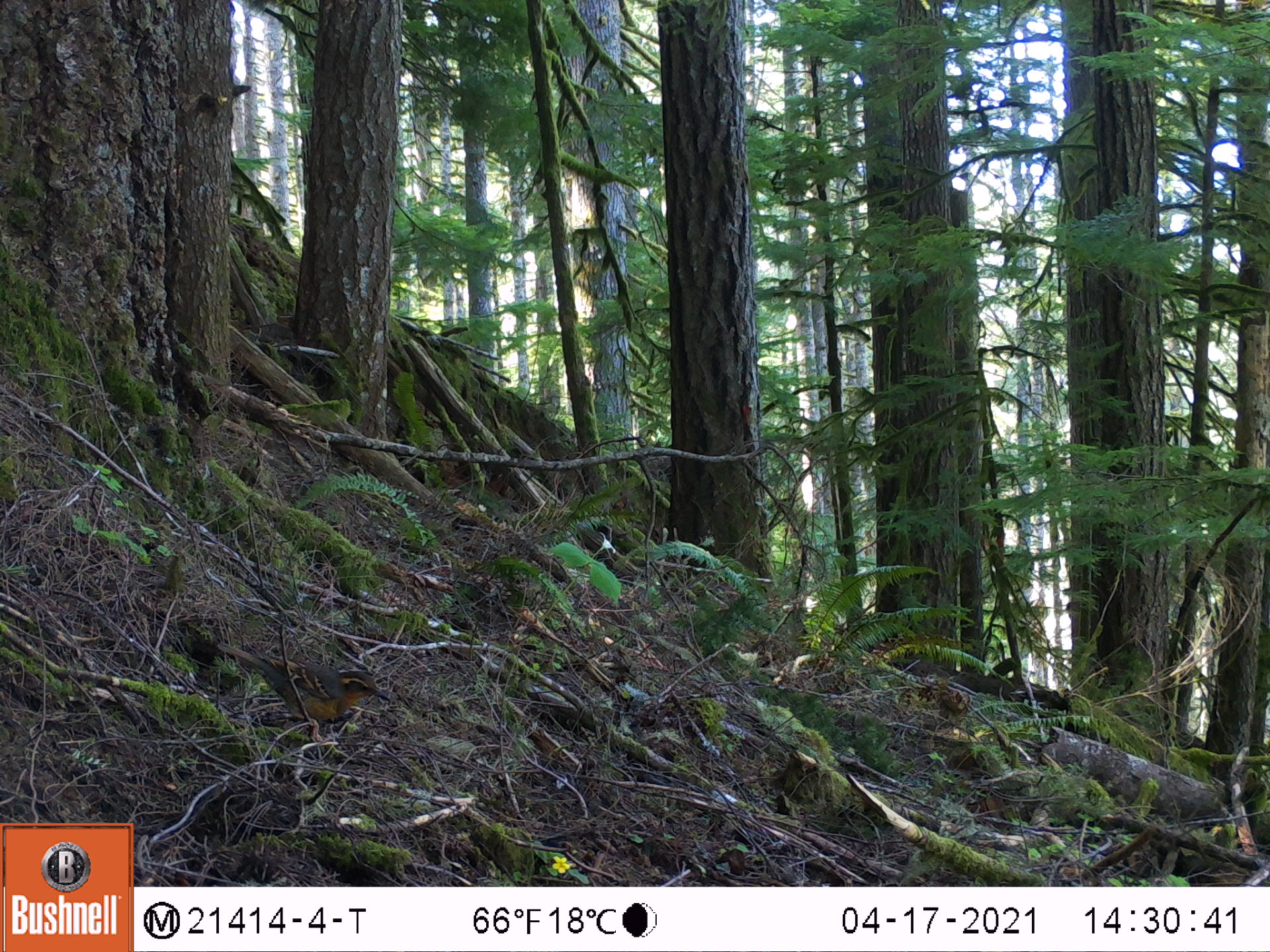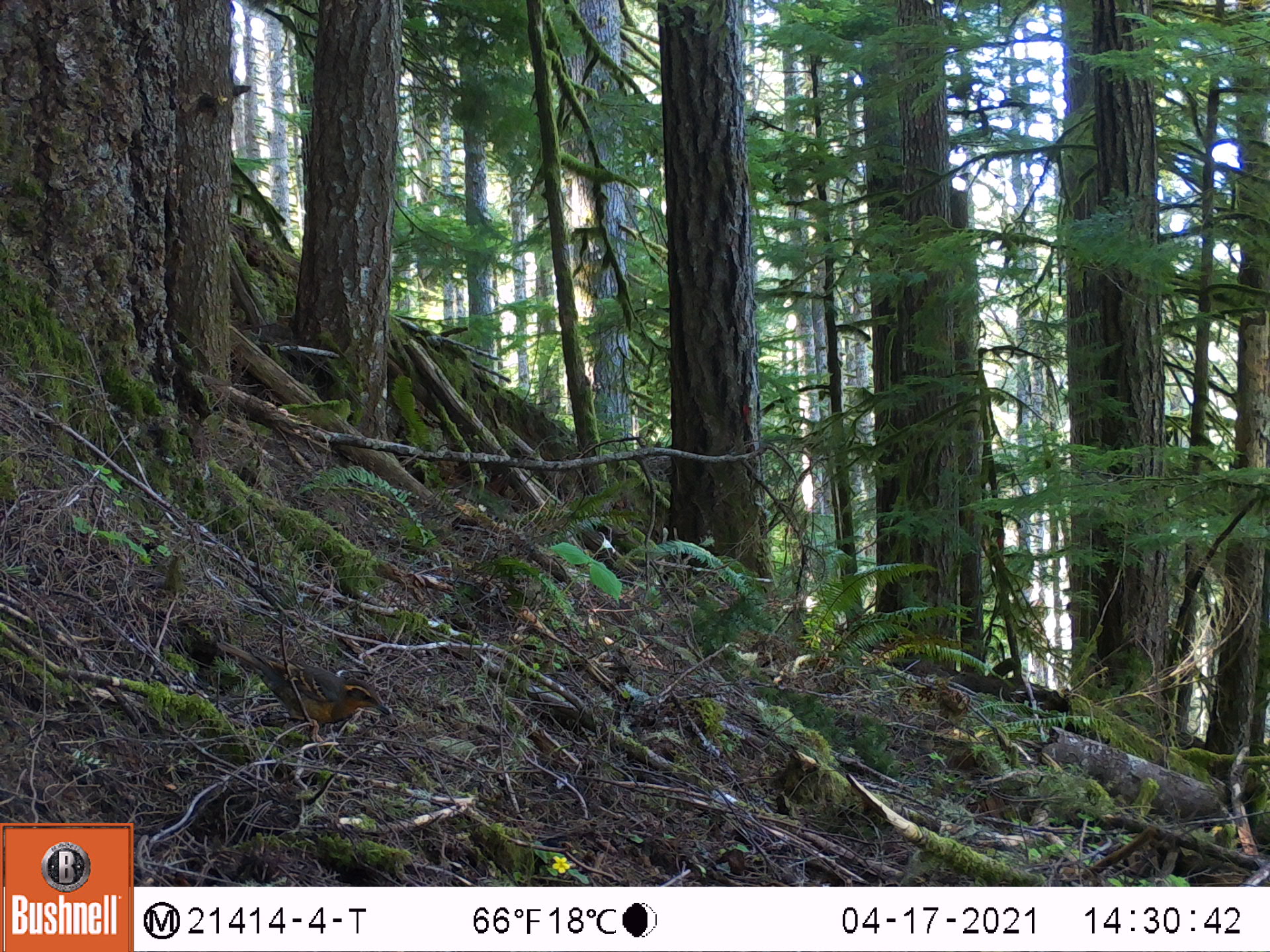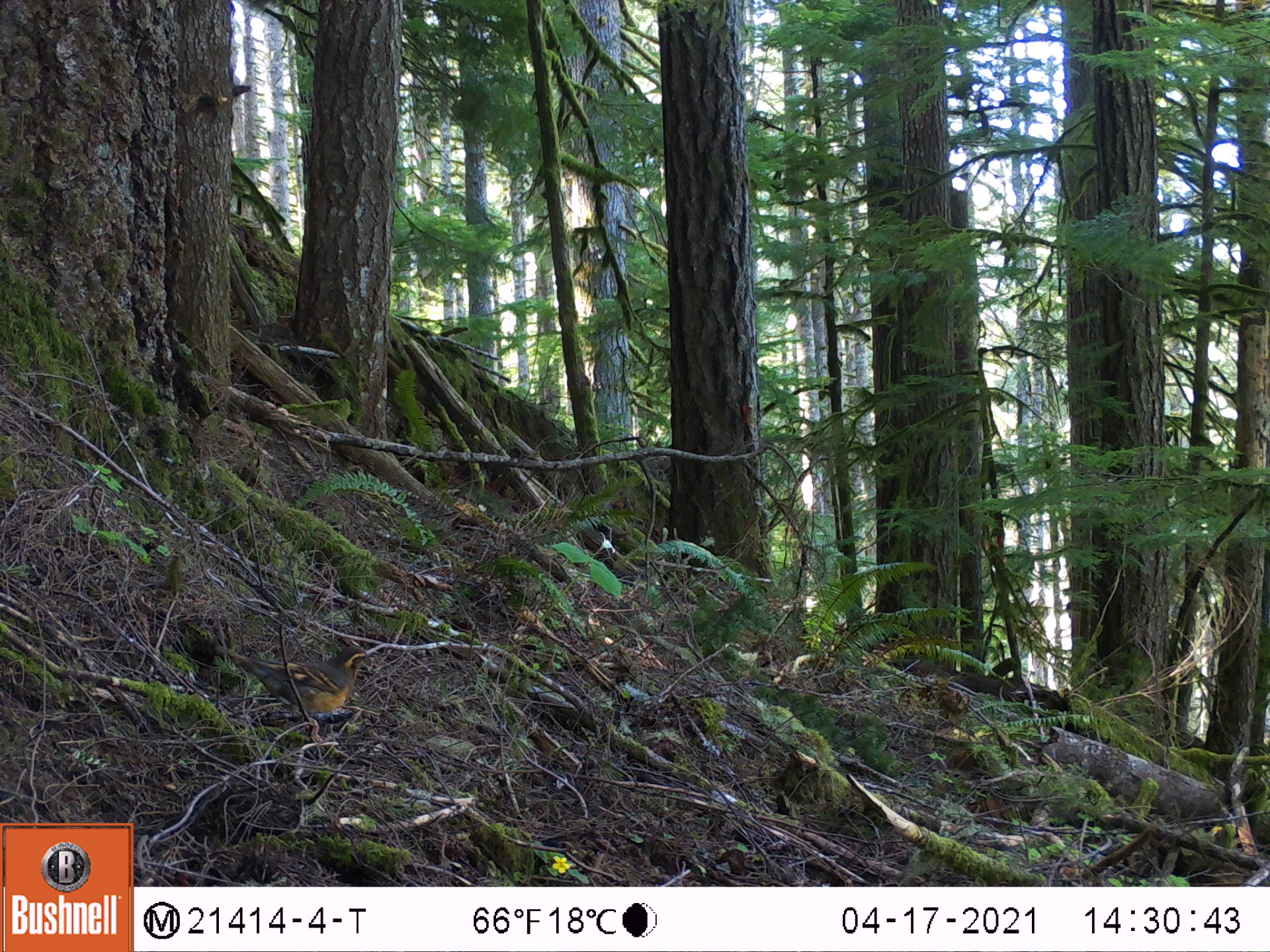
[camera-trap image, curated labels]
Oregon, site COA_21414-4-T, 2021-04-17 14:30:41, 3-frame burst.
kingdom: Animalia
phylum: Chordata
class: Aves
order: Passeriformes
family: Turdidae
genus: Ixoreus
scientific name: Ixoreus naevius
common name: varied thrush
Varied thrush (Ixoreus naevius).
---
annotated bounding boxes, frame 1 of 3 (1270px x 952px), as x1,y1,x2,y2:
varied thrush: 186,616,406,775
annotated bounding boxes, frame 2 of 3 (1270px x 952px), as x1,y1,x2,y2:
varied thrush: 186,607,435,783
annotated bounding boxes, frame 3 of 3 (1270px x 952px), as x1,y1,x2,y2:
varied thrush: 188,608,412,778